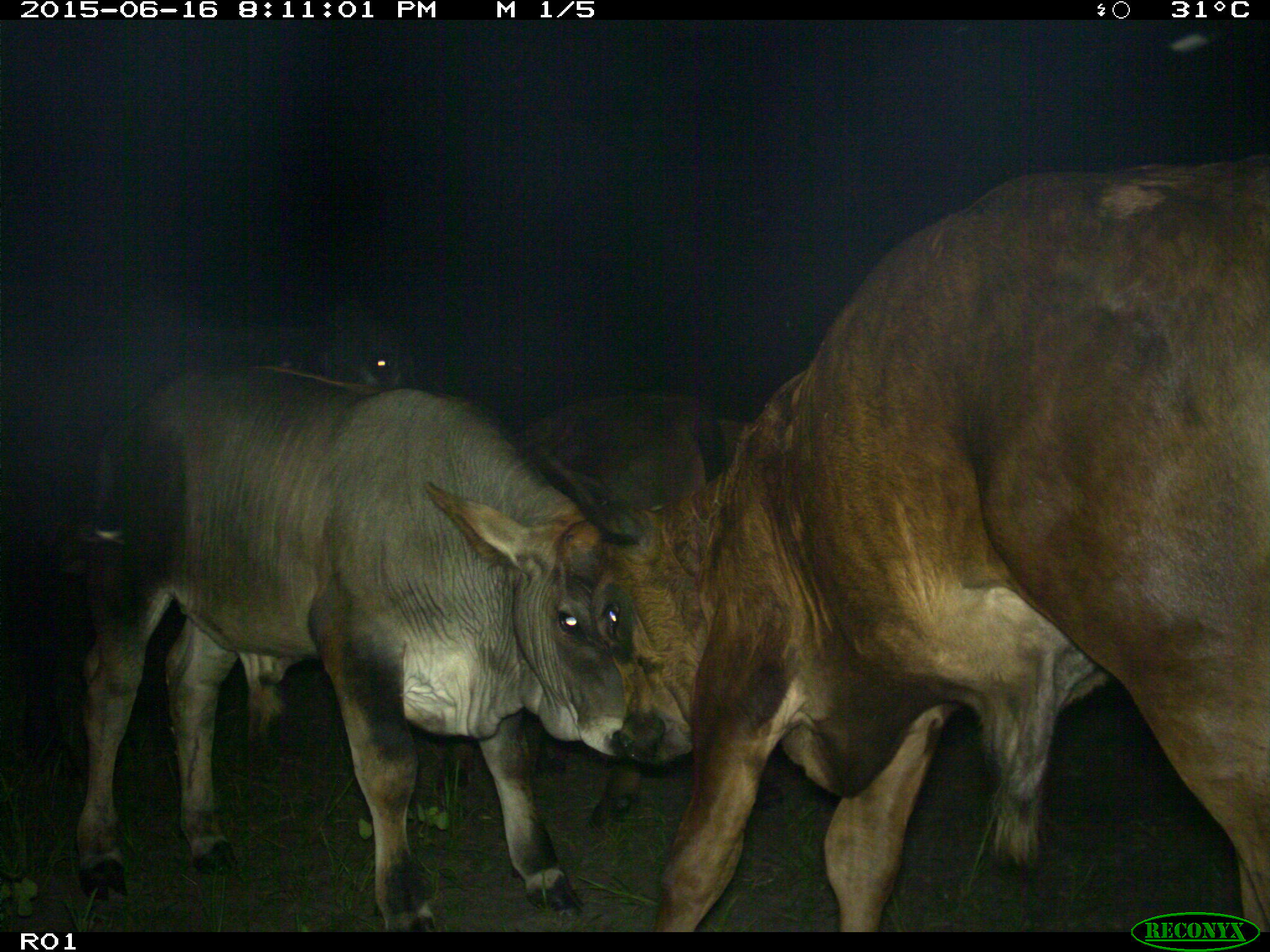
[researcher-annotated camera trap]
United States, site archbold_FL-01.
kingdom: Animalia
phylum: Chordata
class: Mammalia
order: Artiodactyla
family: Bovidae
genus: Bos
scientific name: Bos taurus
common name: domestic cow